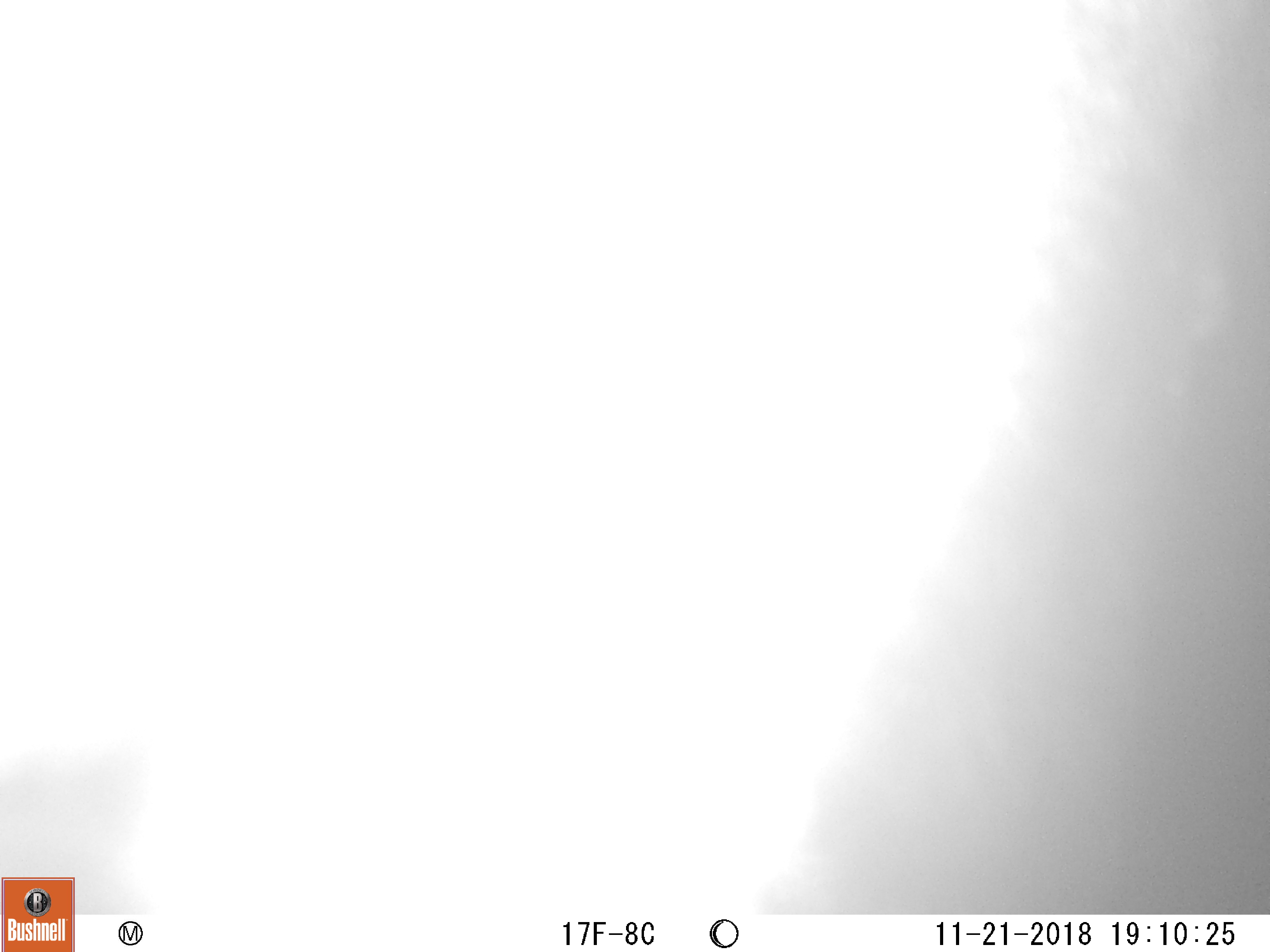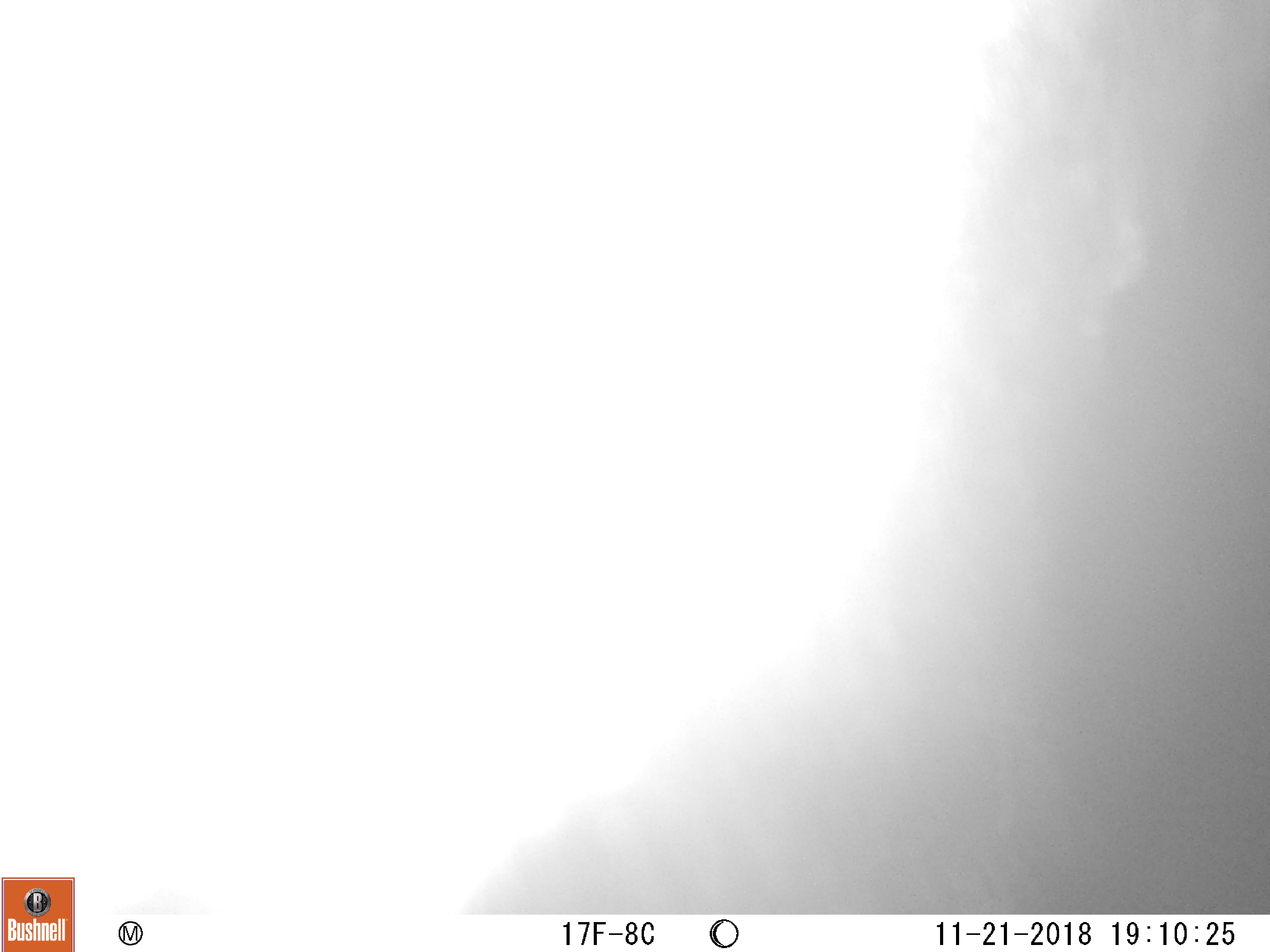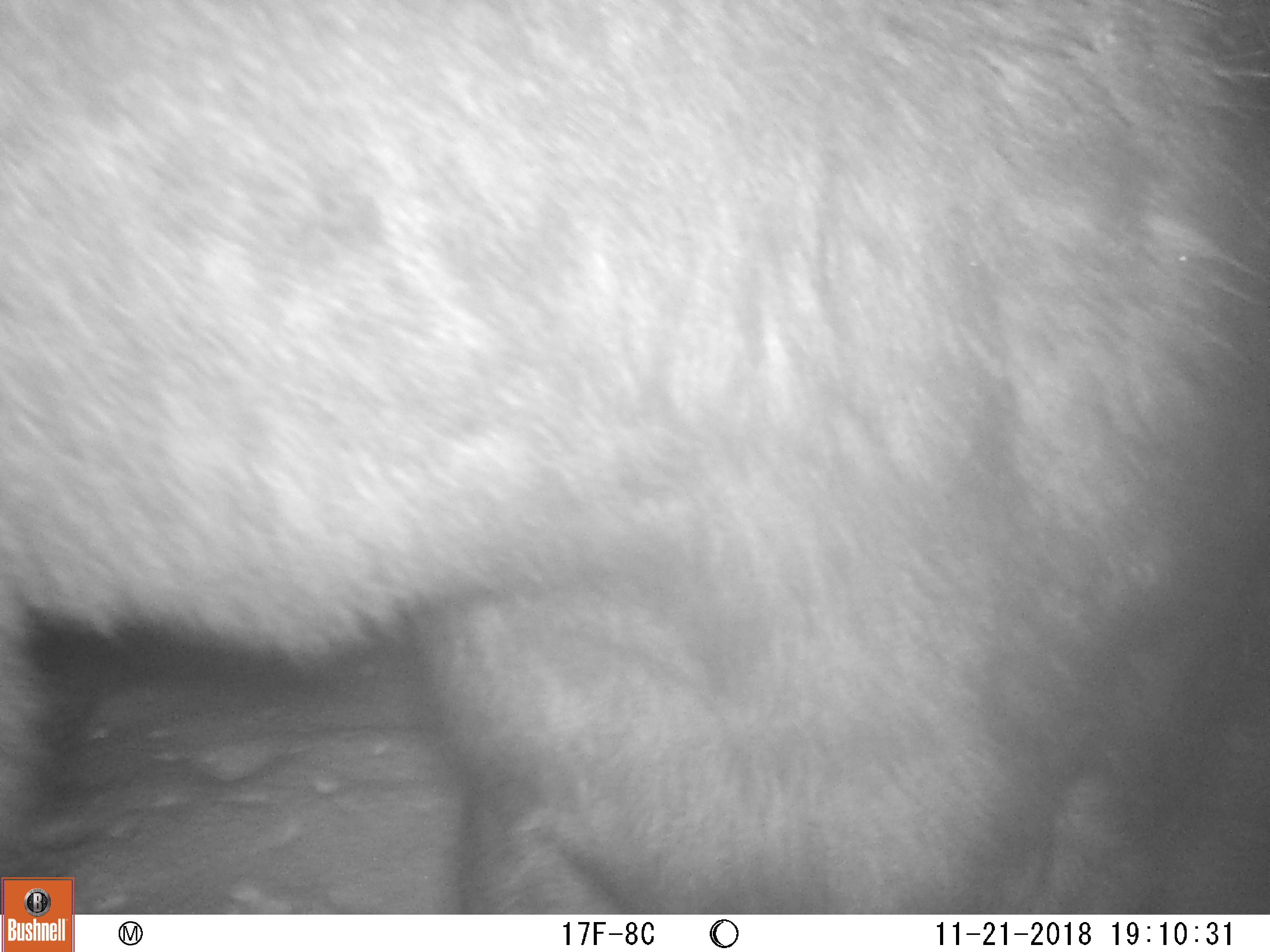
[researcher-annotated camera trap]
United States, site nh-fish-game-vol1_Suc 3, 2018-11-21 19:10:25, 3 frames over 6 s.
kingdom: Animalia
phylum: Chordata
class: Mammalia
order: Artiodactyla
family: Cervidae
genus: Alces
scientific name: Alces alces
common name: moose